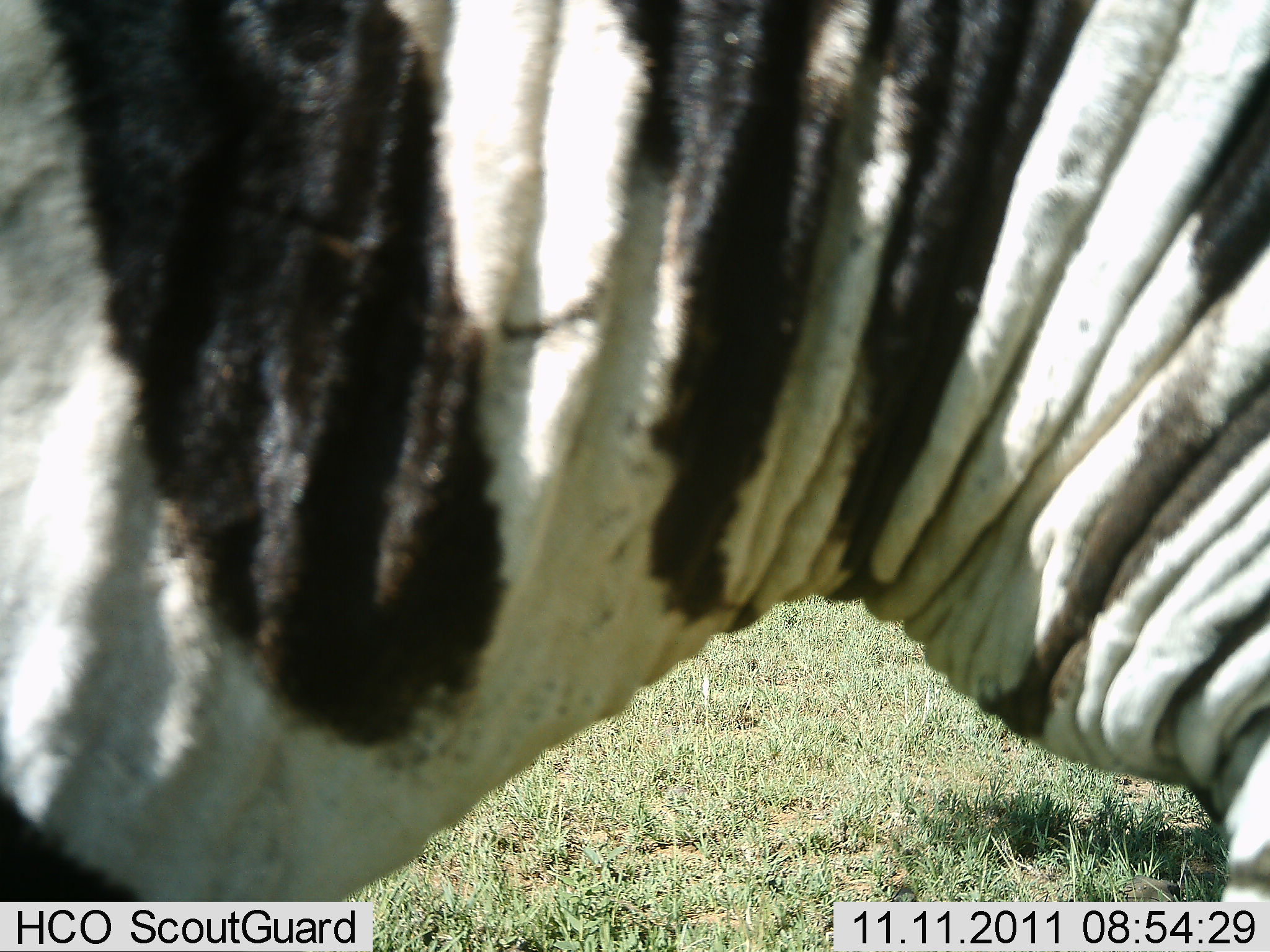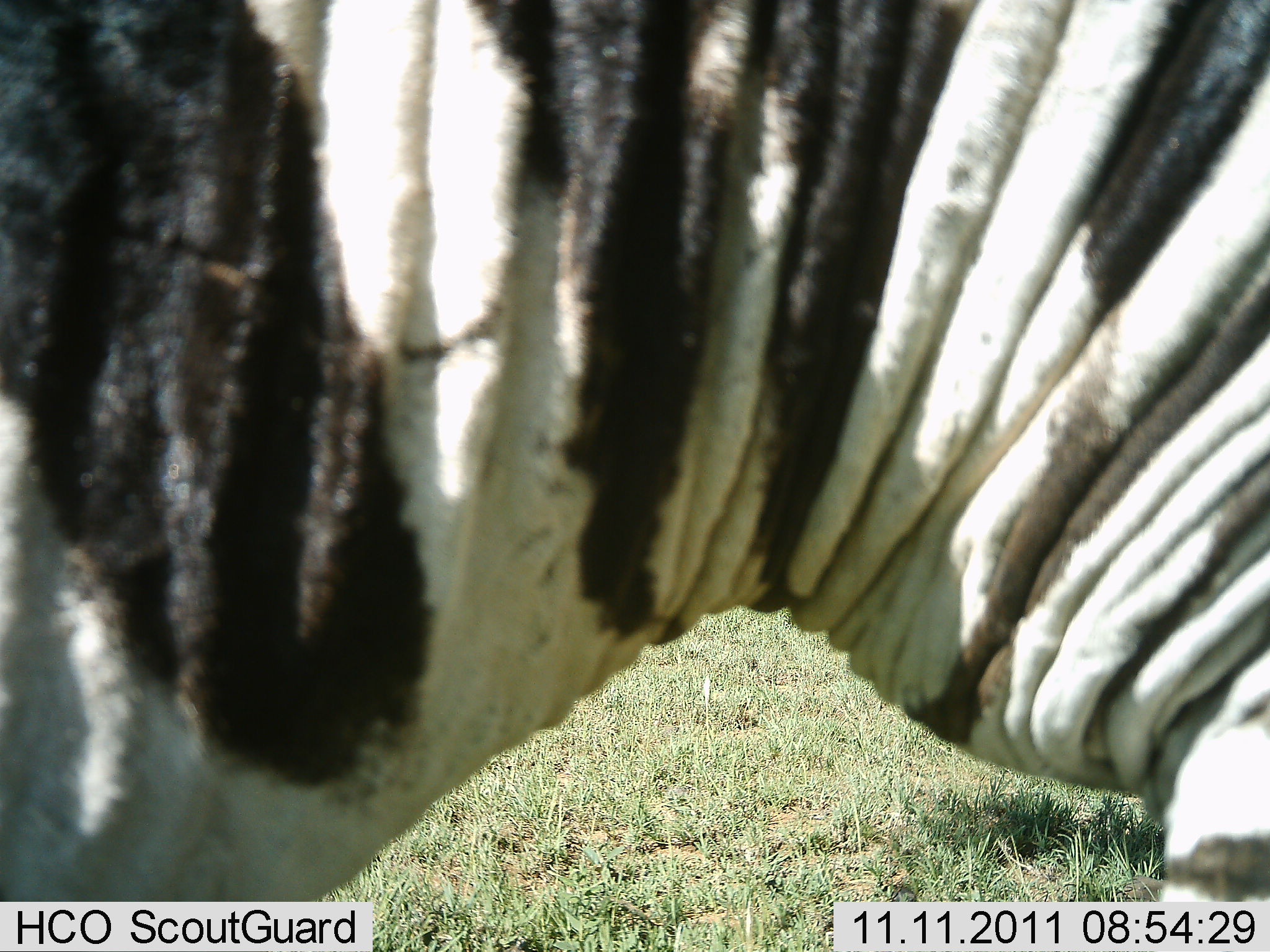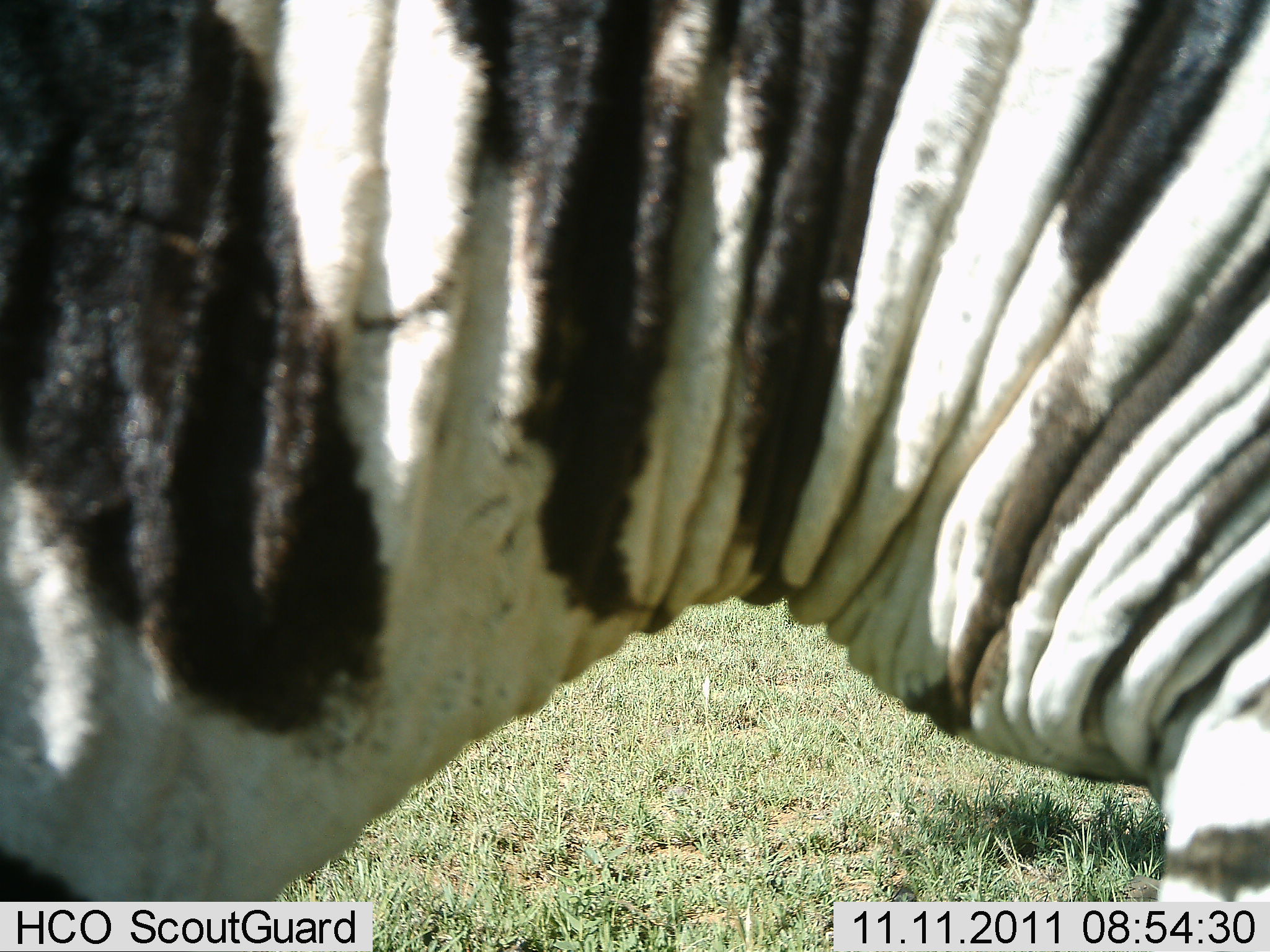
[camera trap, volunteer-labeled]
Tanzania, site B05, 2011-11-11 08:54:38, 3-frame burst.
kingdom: Animalia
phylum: Chordata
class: Mammalia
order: Perissodactyla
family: Equidae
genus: Equus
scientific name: Equus quagga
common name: plains zebra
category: zebra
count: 1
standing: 64%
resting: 0%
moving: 29%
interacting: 0%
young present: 0%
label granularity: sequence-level